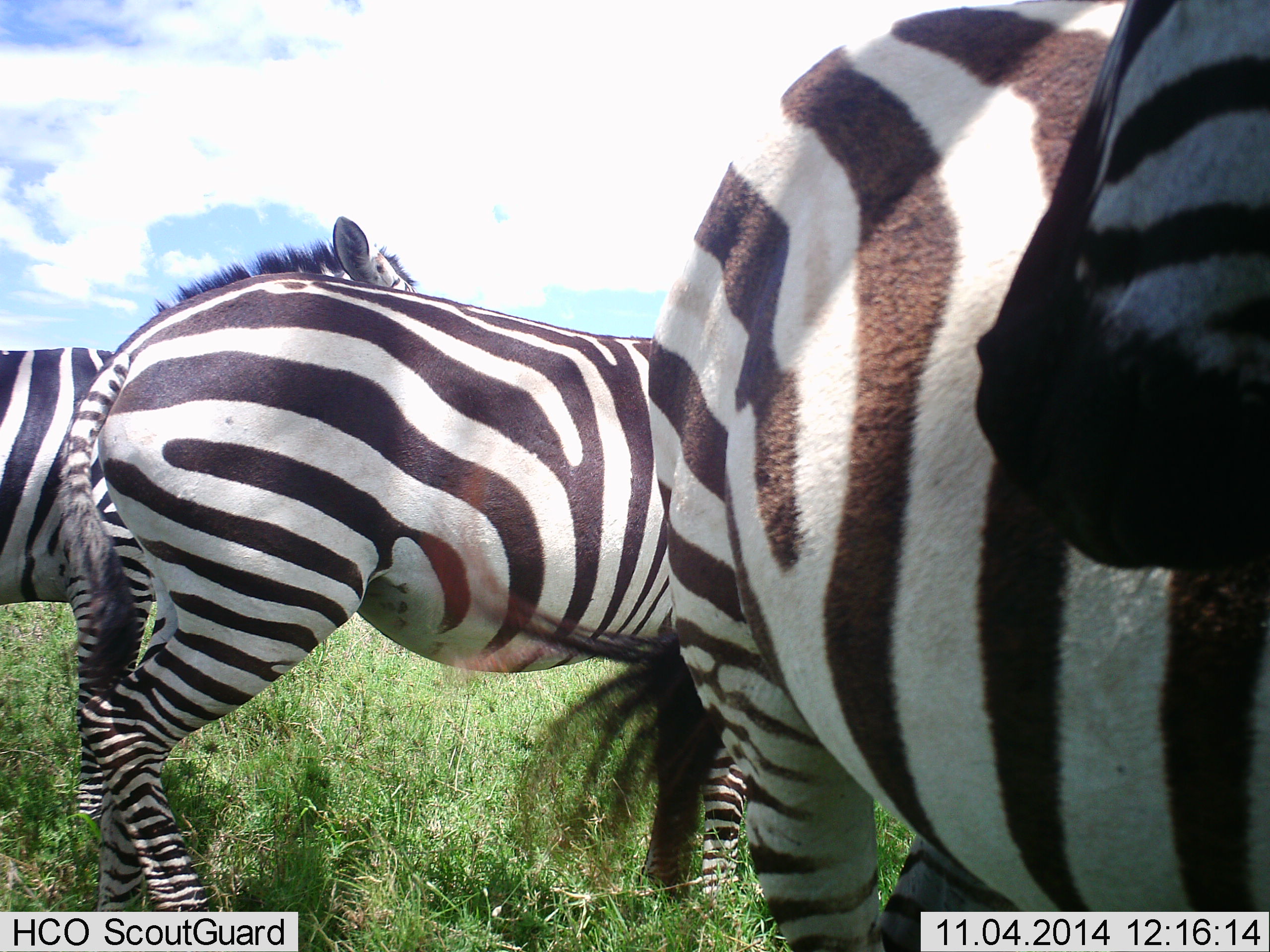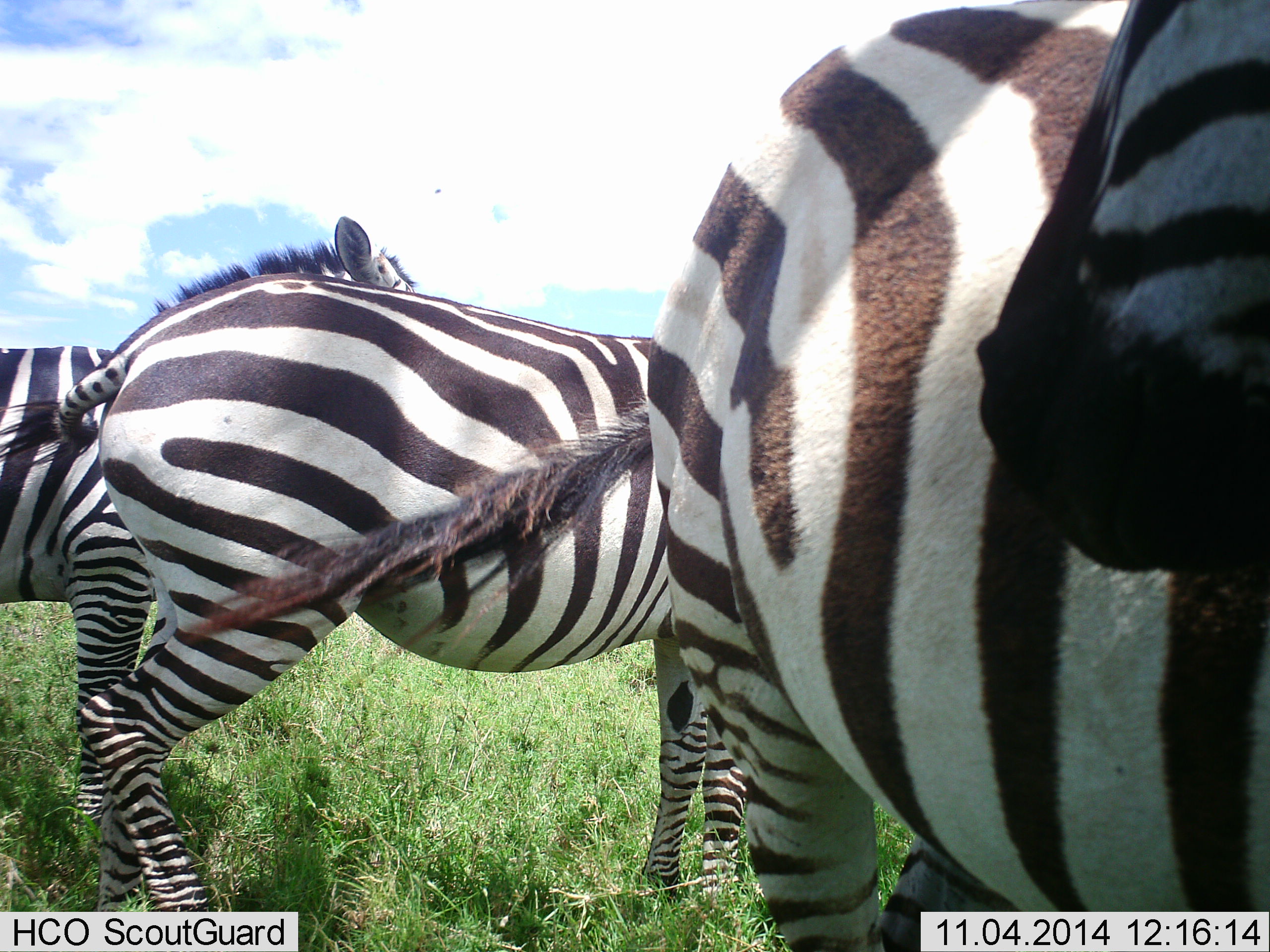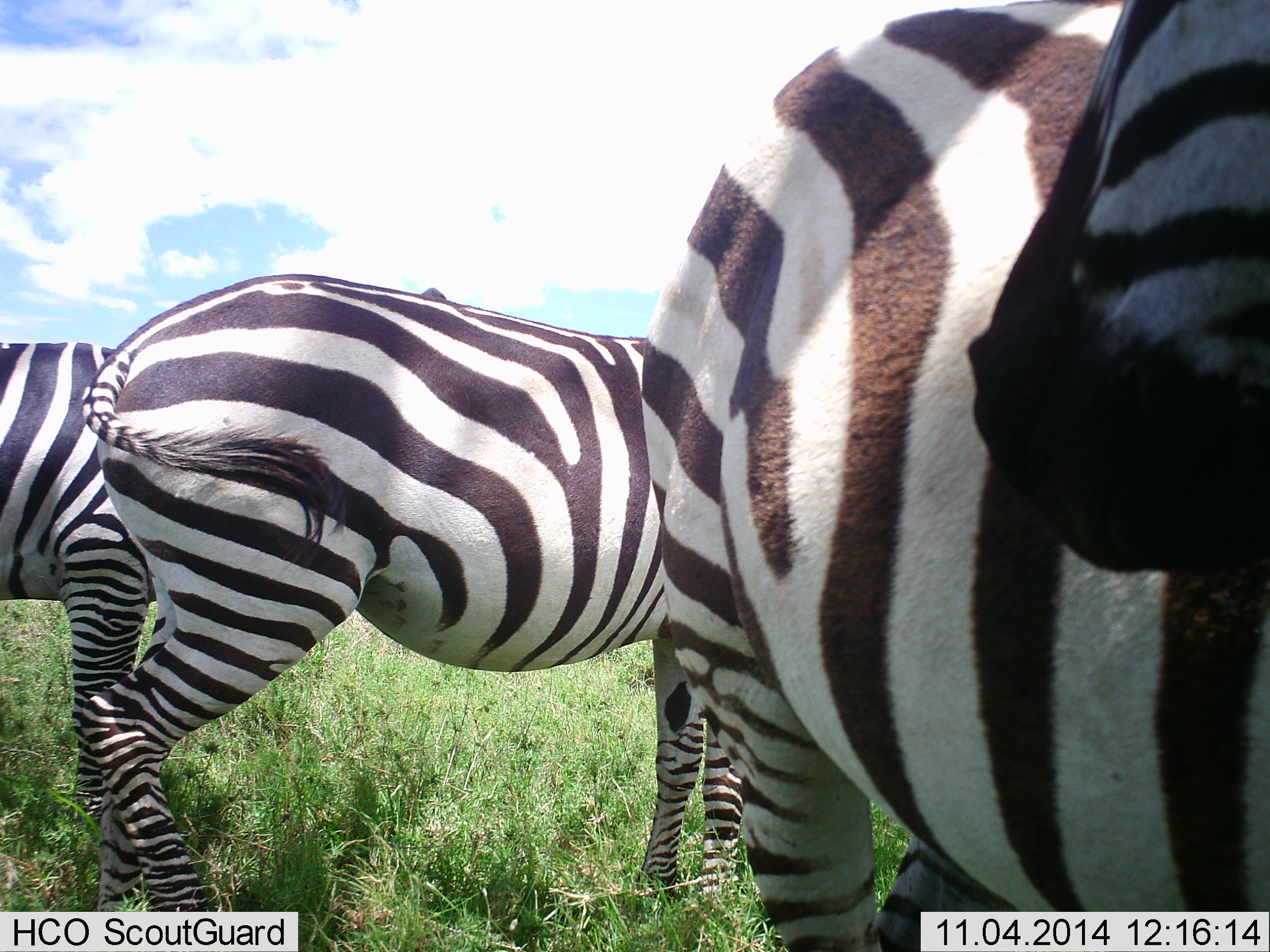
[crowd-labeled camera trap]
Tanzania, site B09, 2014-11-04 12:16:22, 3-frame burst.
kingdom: Animalia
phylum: Chordata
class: Mammalia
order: Perissodactyla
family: Equidae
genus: Equus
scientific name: Equus quagga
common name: plains zebra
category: zebra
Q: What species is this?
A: Zebra (plains zebra) (Equus quagga).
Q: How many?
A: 3.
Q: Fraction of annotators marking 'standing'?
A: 100%.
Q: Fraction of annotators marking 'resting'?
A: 0%.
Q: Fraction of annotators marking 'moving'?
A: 0%.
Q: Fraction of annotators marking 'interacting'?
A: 0%.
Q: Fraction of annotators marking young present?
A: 0%.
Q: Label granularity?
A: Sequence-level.